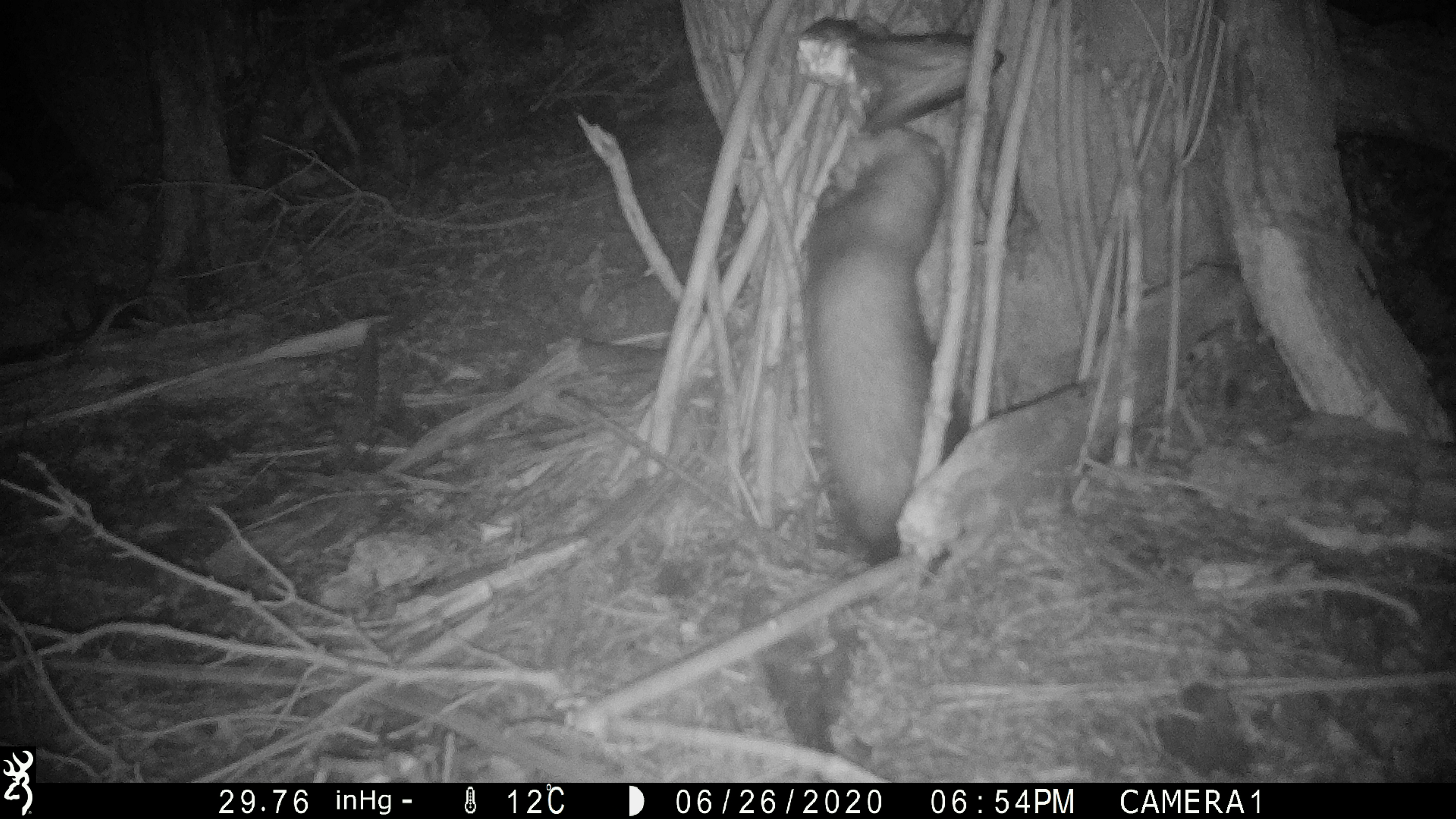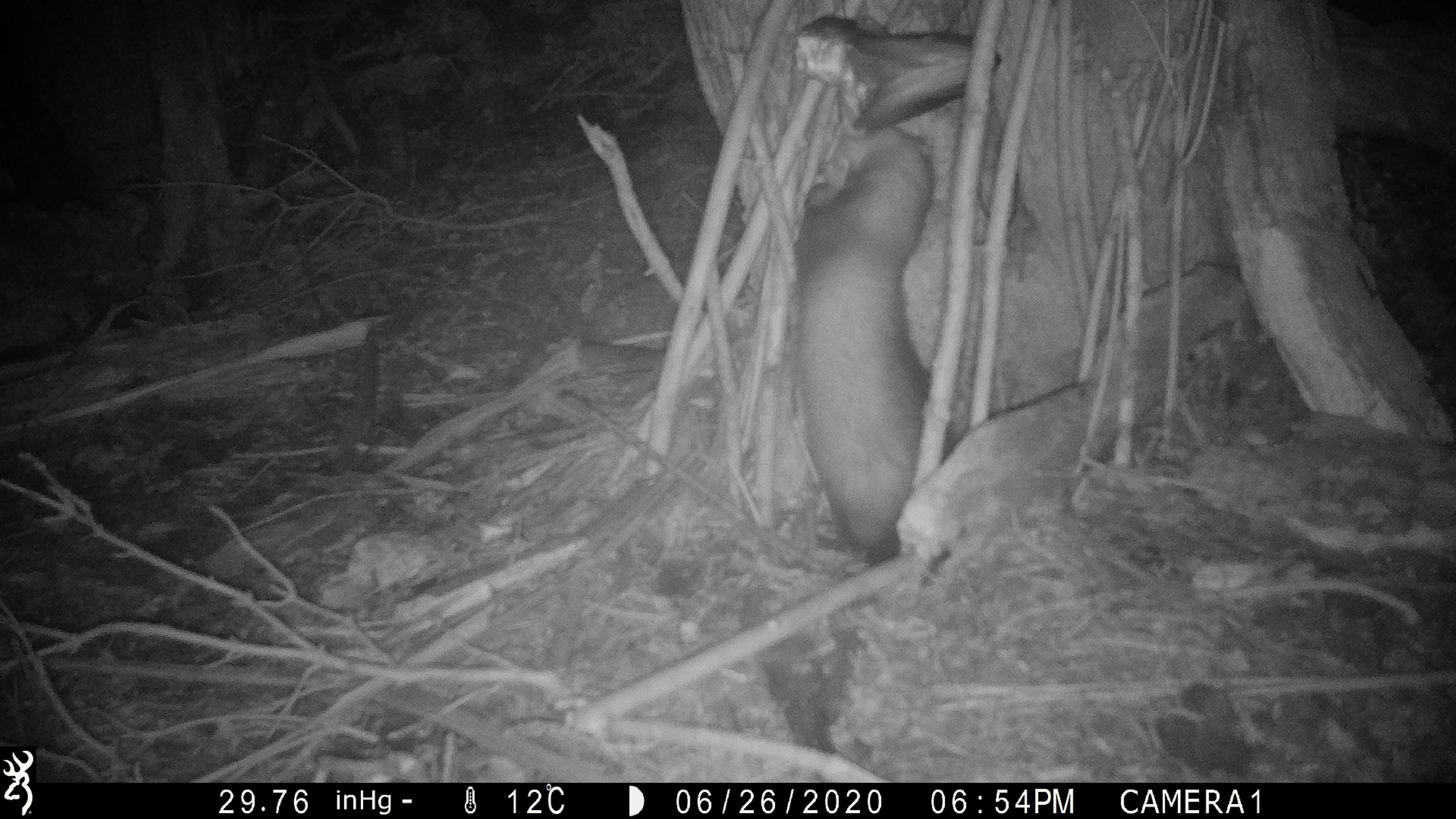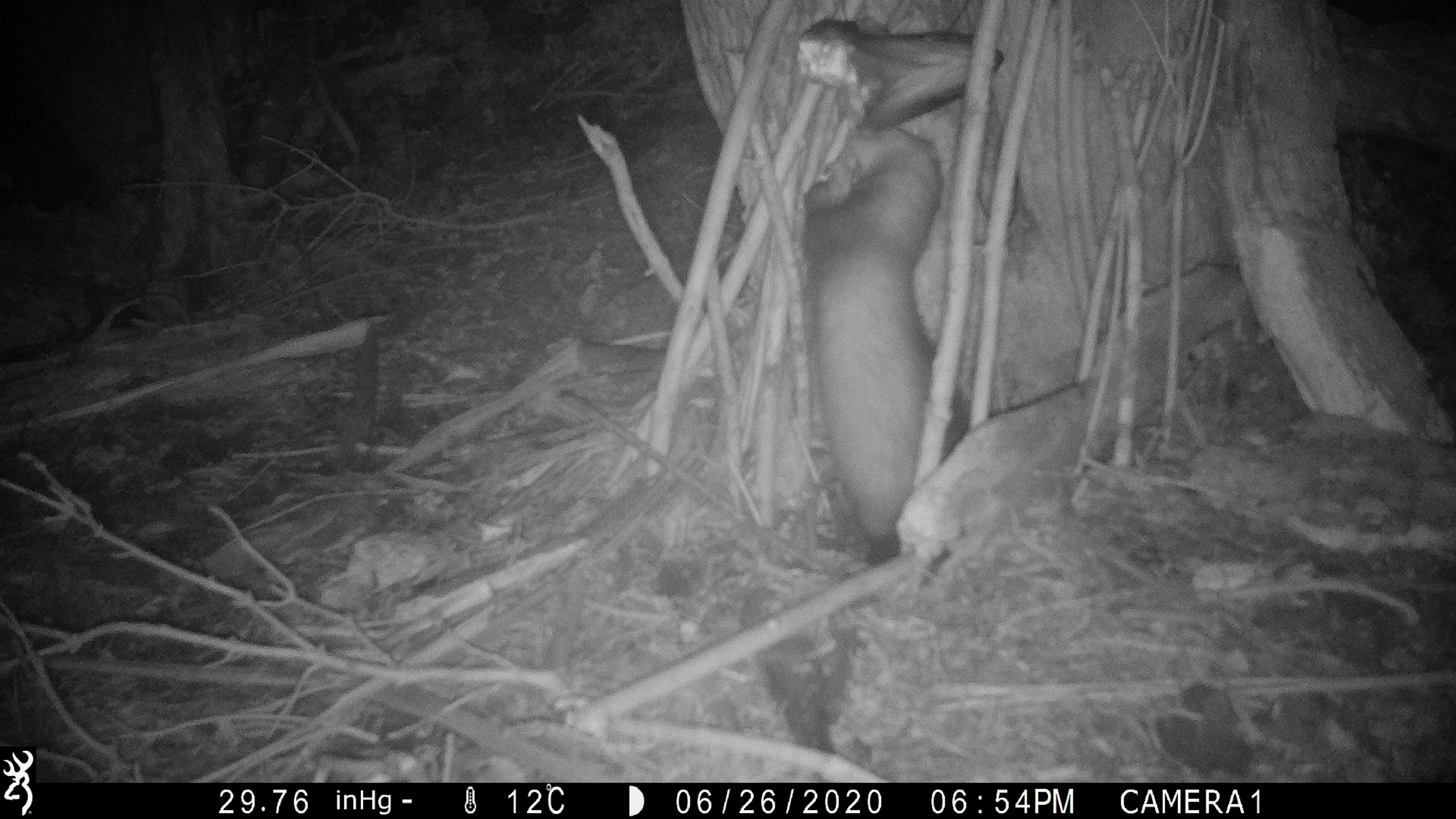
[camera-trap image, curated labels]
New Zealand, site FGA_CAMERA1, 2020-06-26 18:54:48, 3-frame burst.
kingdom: Animalia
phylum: Chordata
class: Mammalia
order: Carnivora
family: Mustelidae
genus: Mustela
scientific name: Mustela furo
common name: ferret